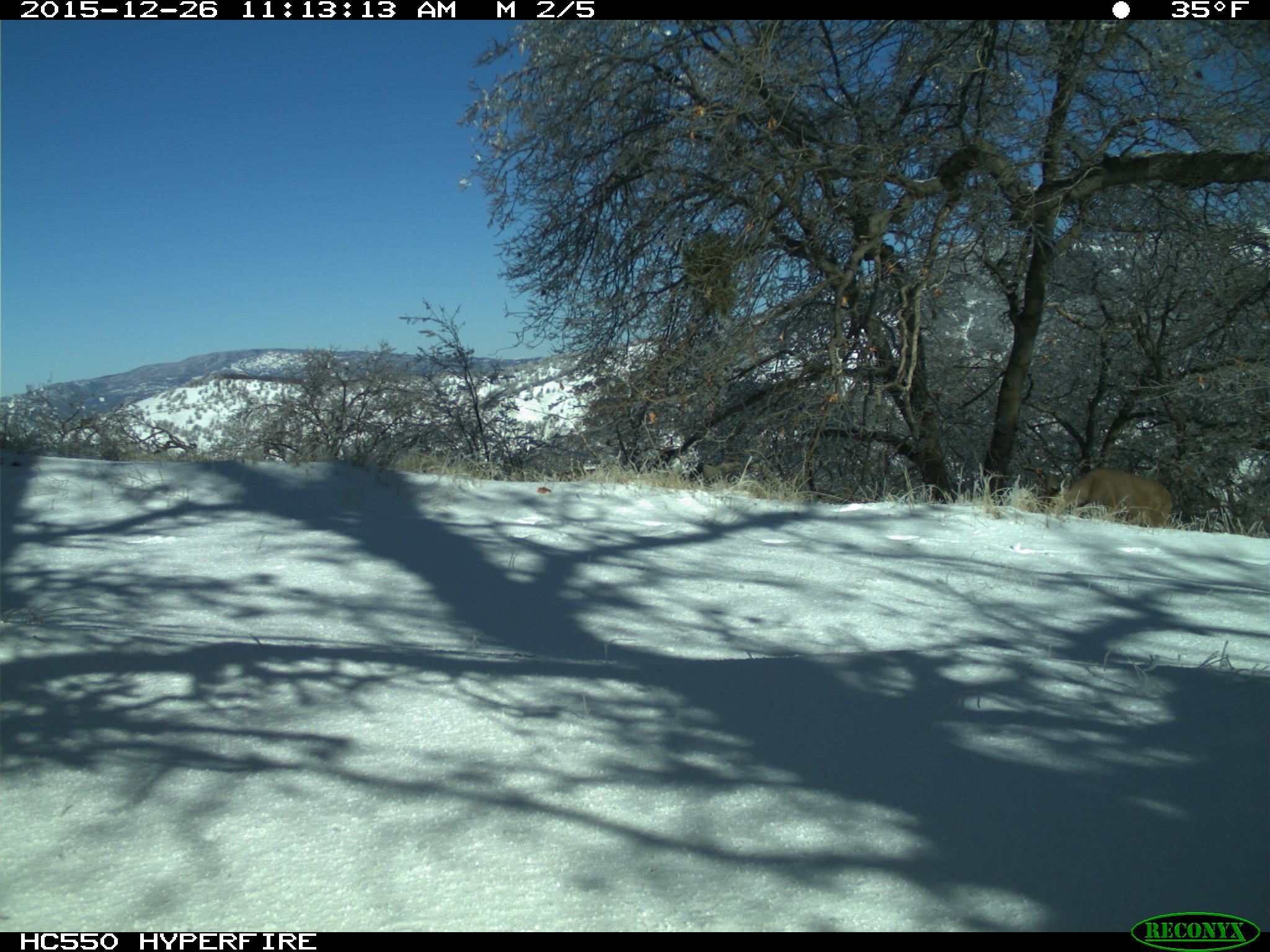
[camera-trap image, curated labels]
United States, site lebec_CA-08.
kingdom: Animalia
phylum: Chordata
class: Mammalia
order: Artiodactyla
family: Cervidae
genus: Odocoileus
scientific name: Odocoileus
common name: deer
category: unidentified deer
Unidentified deer (deer) (Odocoileus).